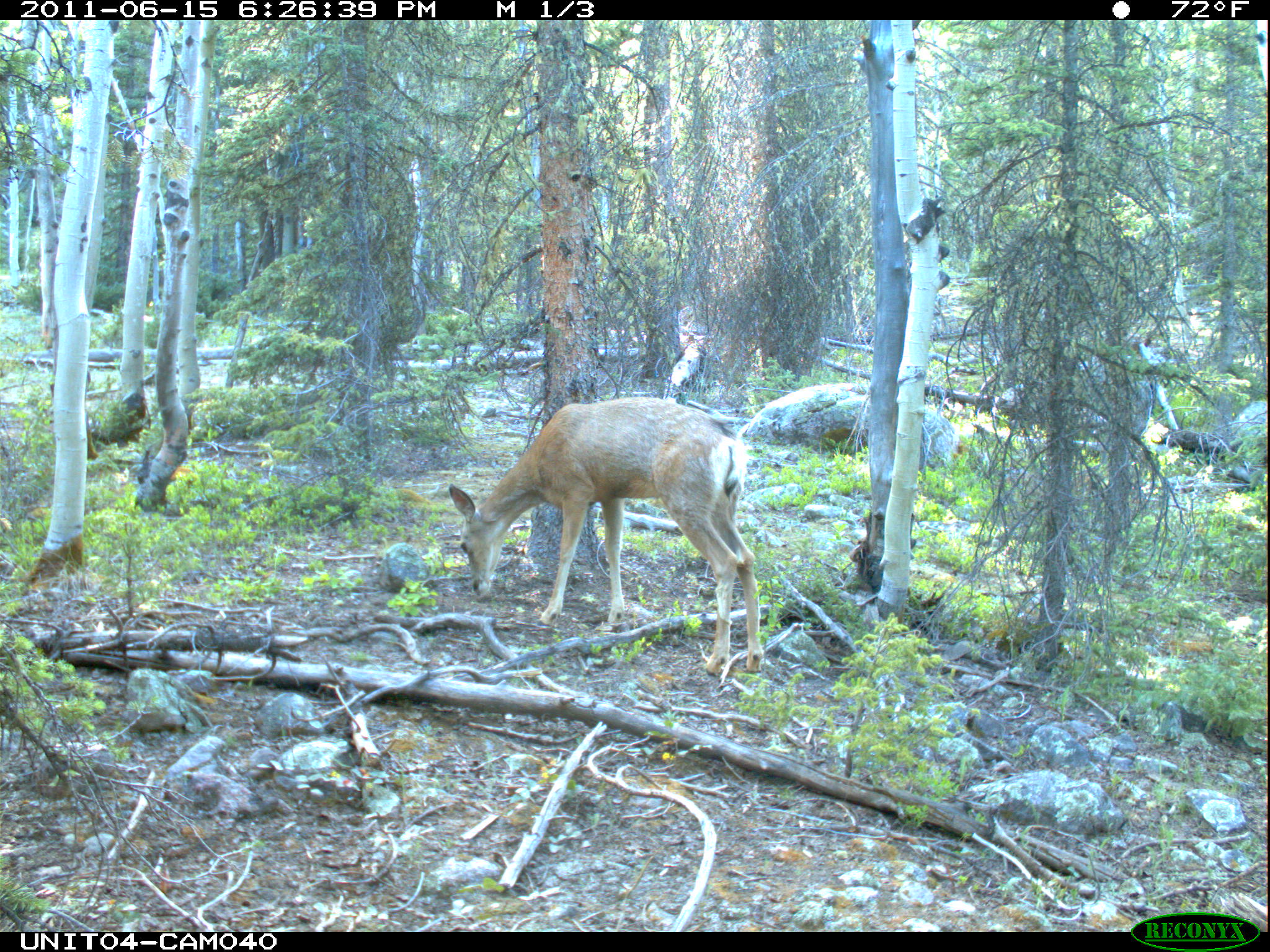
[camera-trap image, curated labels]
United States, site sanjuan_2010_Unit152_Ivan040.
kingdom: Animalia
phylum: Chordata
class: Mammalia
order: Artiodactyla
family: Cervidae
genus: Odocoileus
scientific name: Odocoileus hemionus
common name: mule deer